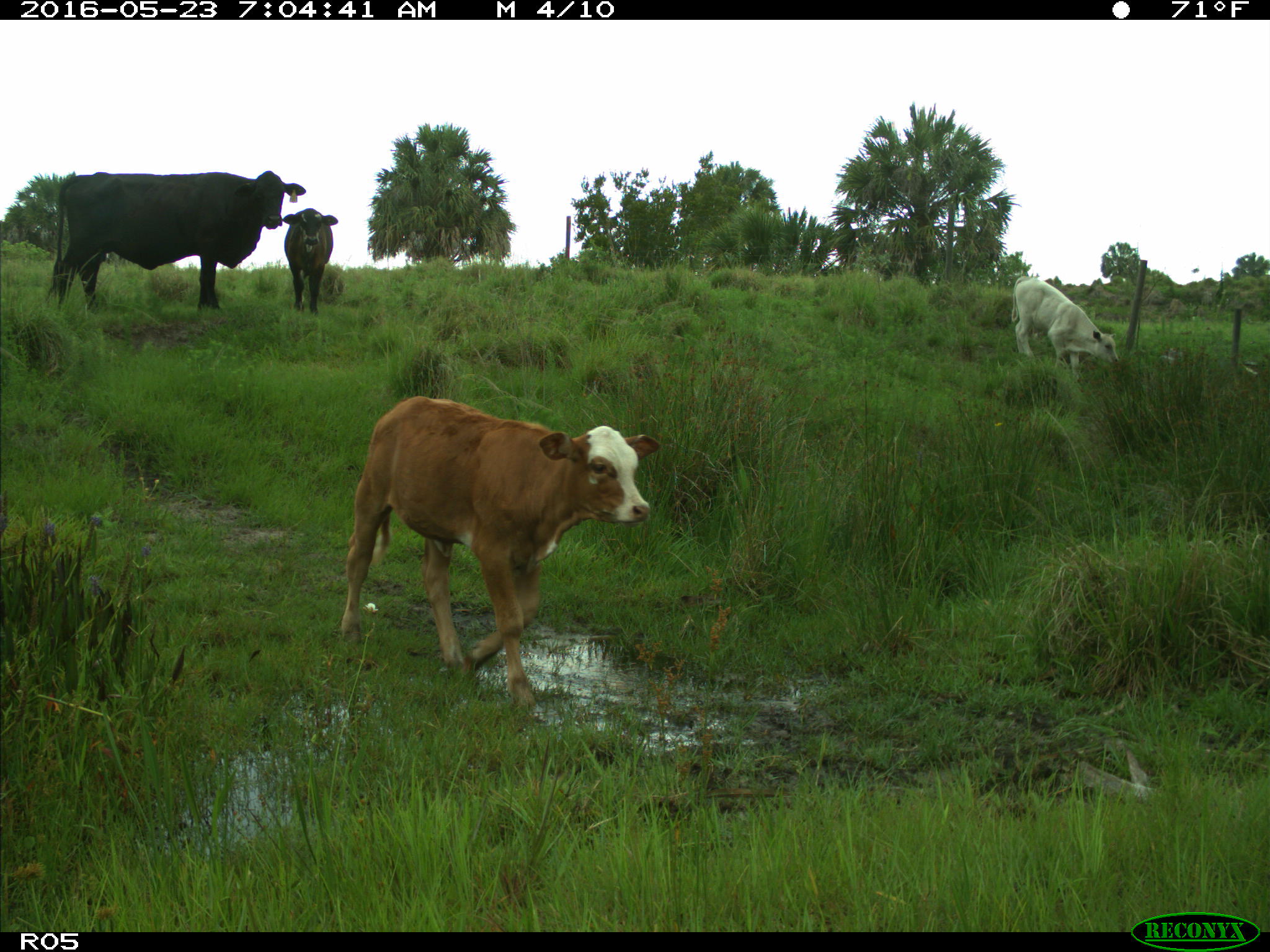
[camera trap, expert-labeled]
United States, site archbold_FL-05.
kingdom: Animalia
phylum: Chordata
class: Mammalia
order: Artiodactyla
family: Bovidae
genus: Bos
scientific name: Bos taurus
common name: domestic cow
Bos taurus (domestic cow).